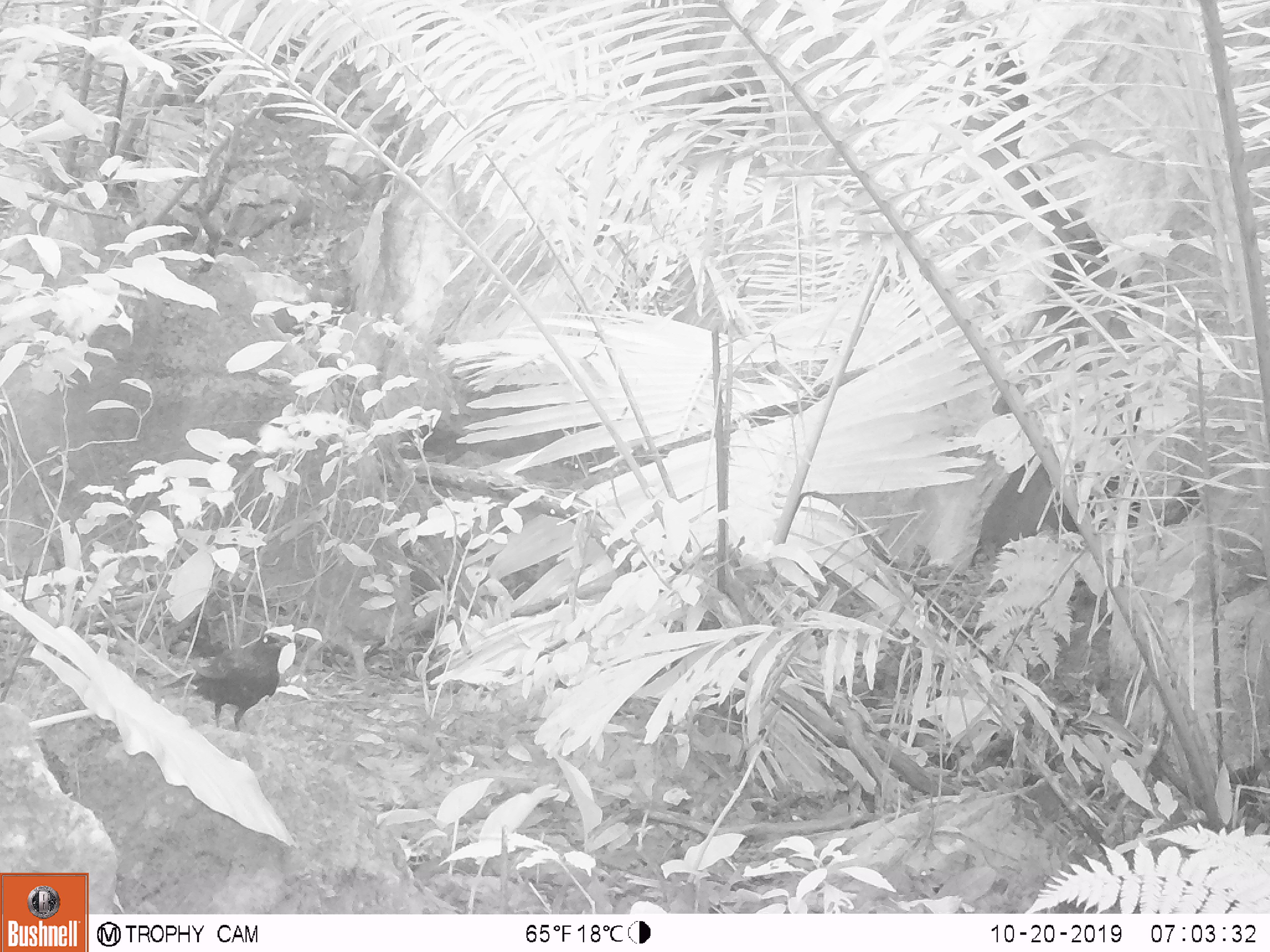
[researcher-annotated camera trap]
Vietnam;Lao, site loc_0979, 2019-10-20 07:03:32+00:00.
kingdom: Animalia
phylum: Chordata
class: Aves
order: Passeriformes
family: Muscicapidae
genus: Myophonus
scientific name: Myophonus caeruleus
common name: blue whistling thrush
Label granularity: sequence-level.